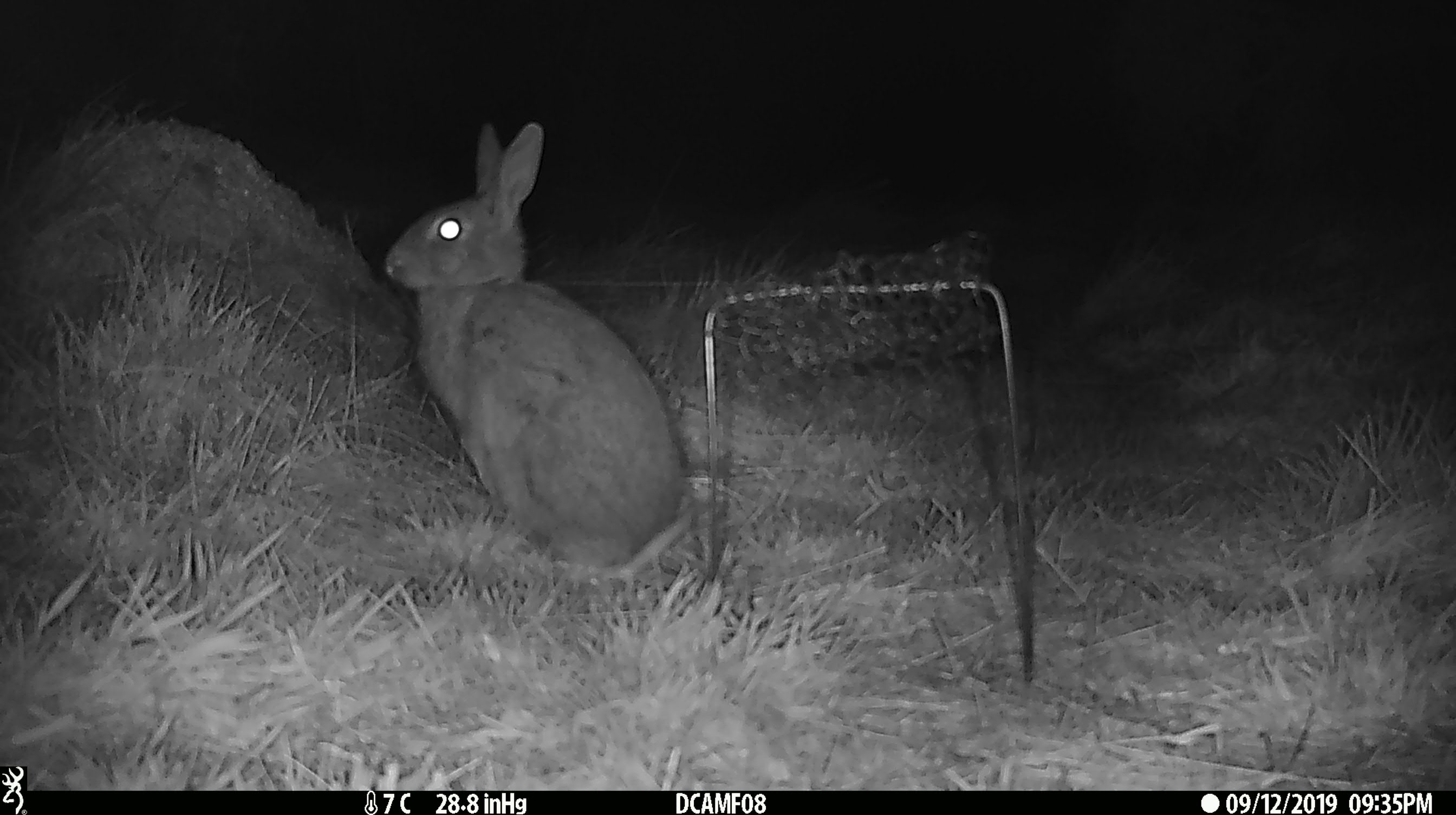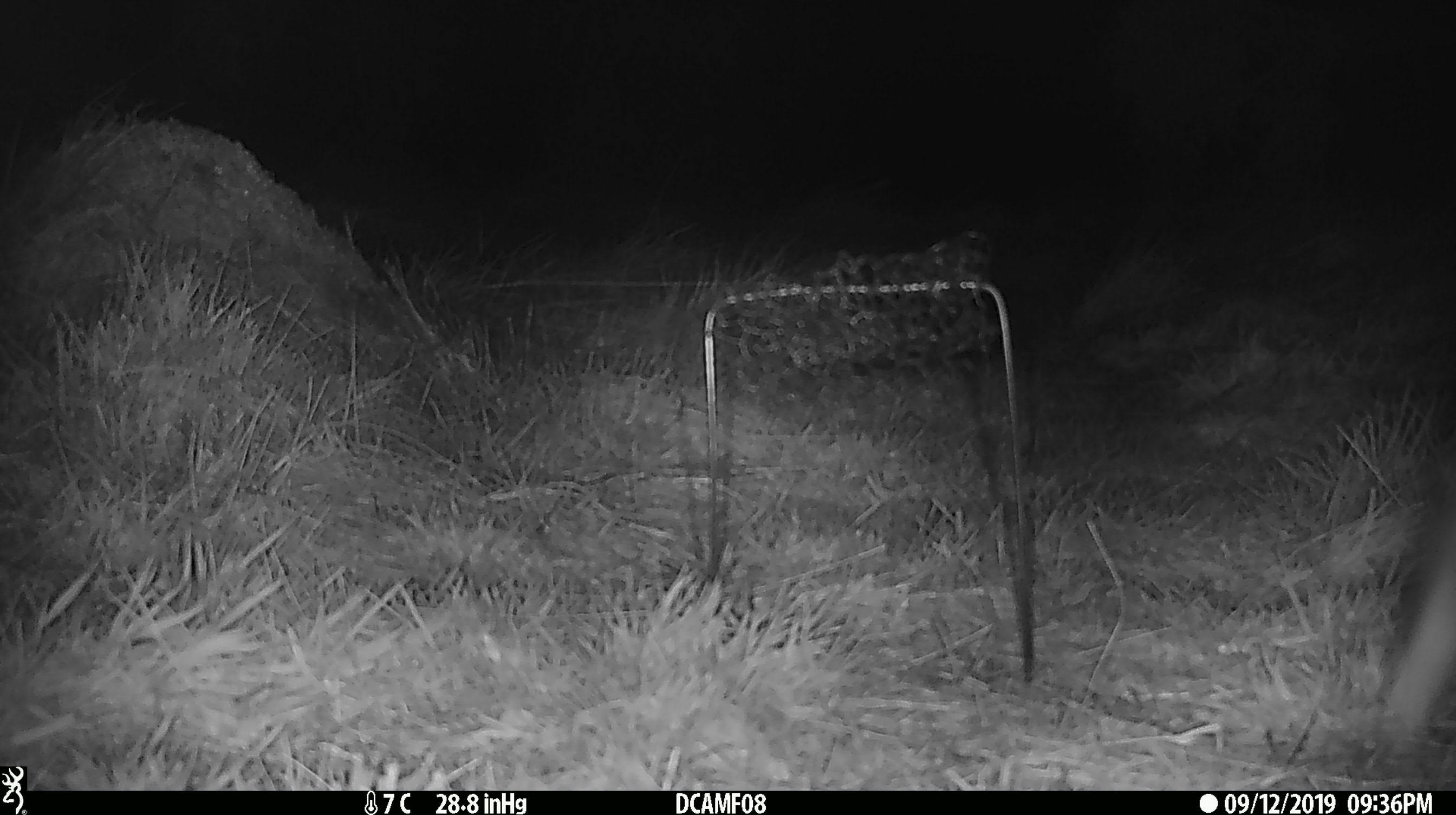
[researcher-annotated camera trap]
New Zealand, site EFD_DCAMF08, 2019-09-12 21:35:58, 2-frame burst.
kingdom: Animalia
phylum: Chordata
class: Mammalia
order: Lagomorpha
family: Leporidae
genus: Oryctolagus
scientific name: Oryctolagus cuniculus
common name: european rabbit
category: rabbit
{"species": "rabbit (european rabbit) (Oryctolagus cuniculus)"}